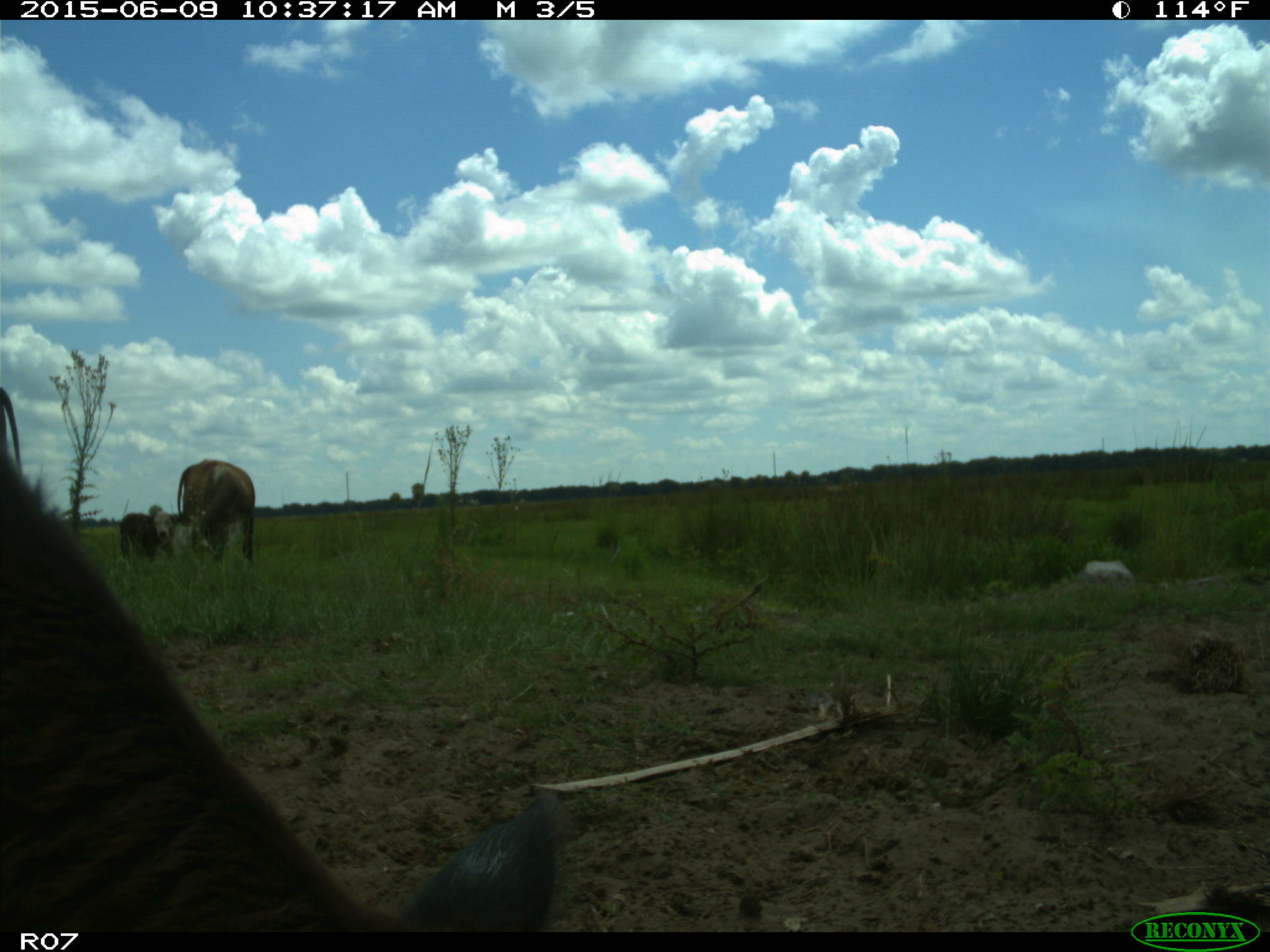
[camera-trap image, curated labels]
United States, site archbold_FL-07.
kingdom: Animalia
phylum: Chordata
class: Mammalia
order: Artiodactyla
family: Bovidae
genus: Bos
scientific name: Bos taurus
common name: domestic cow